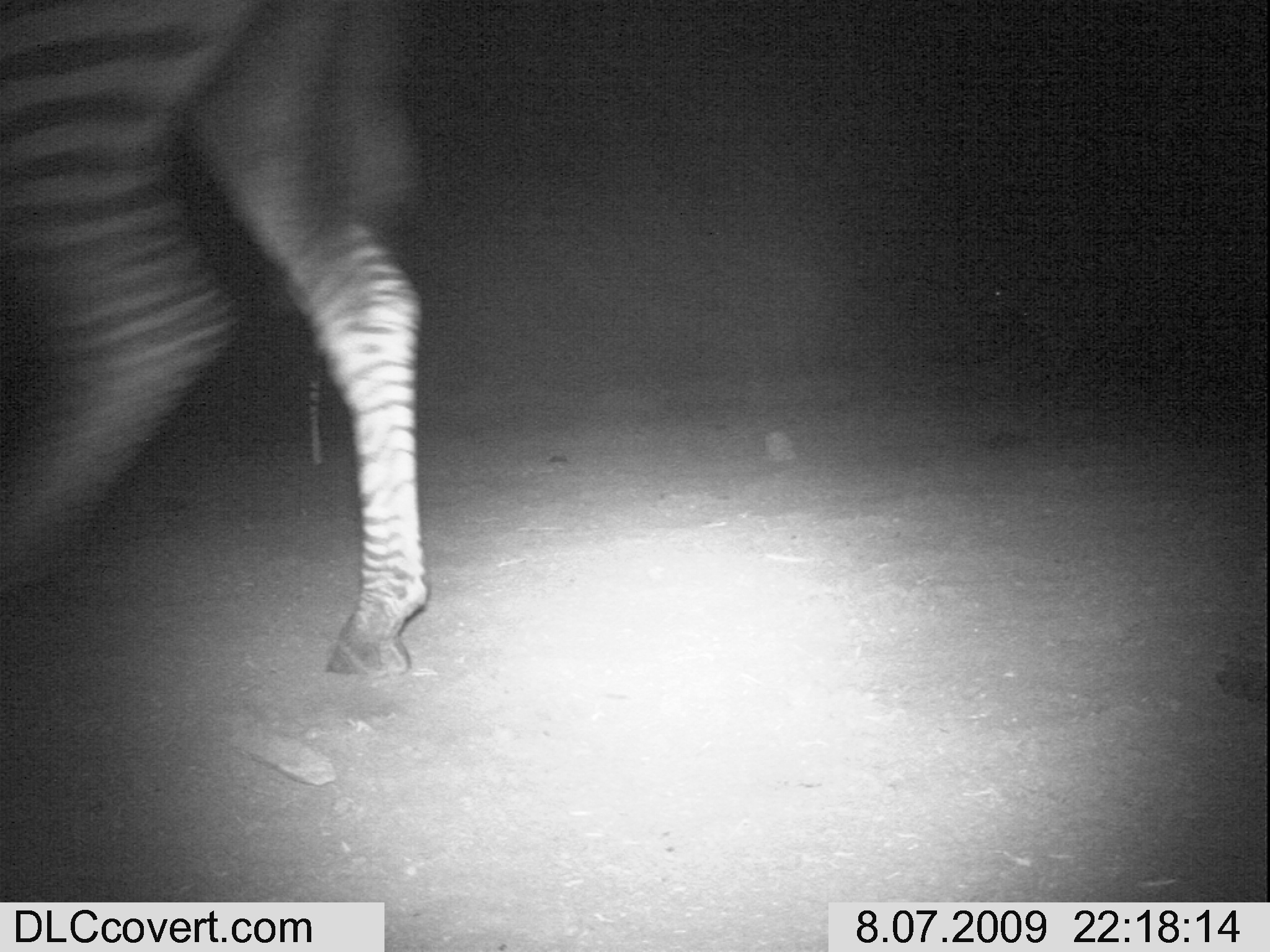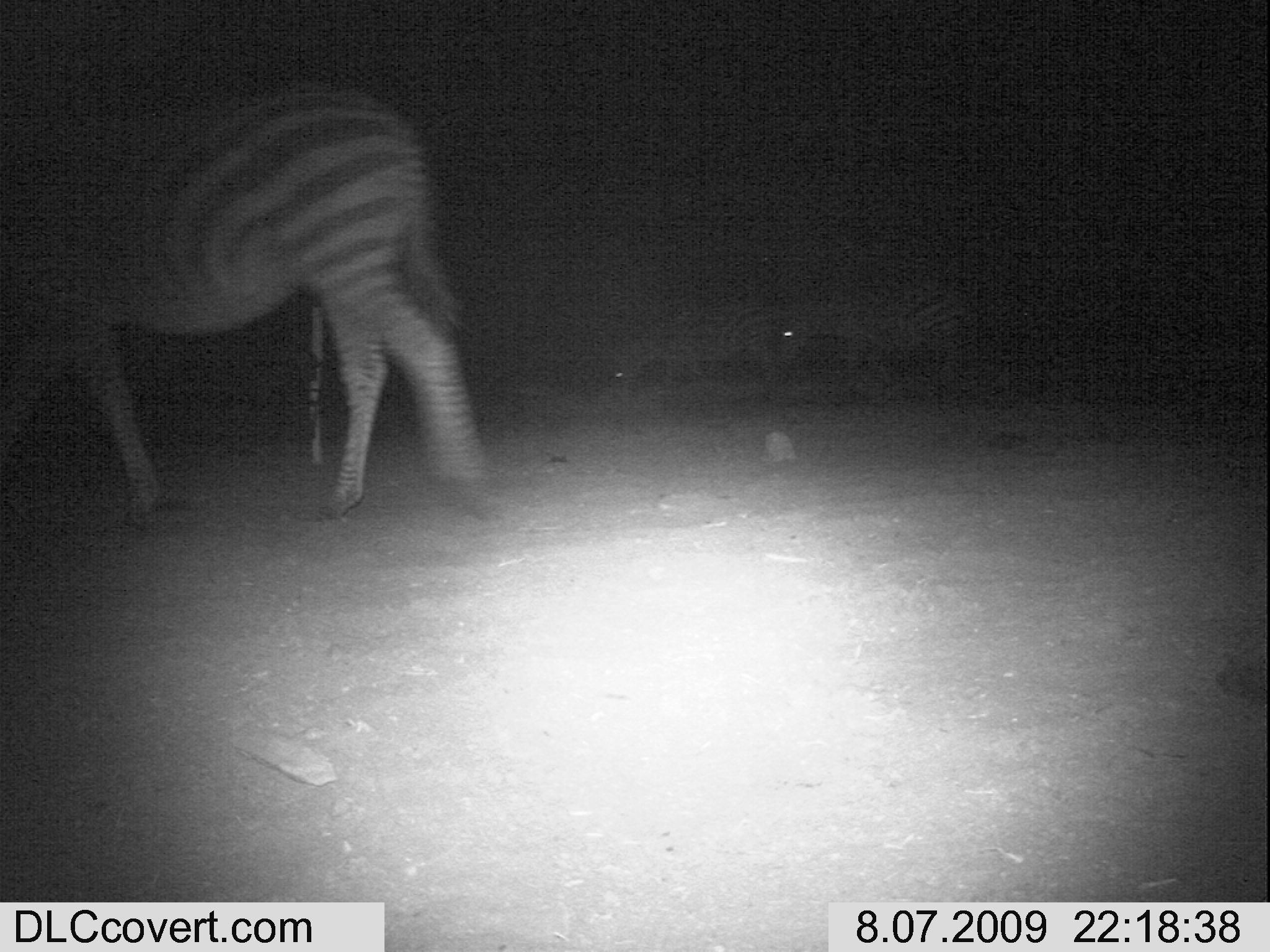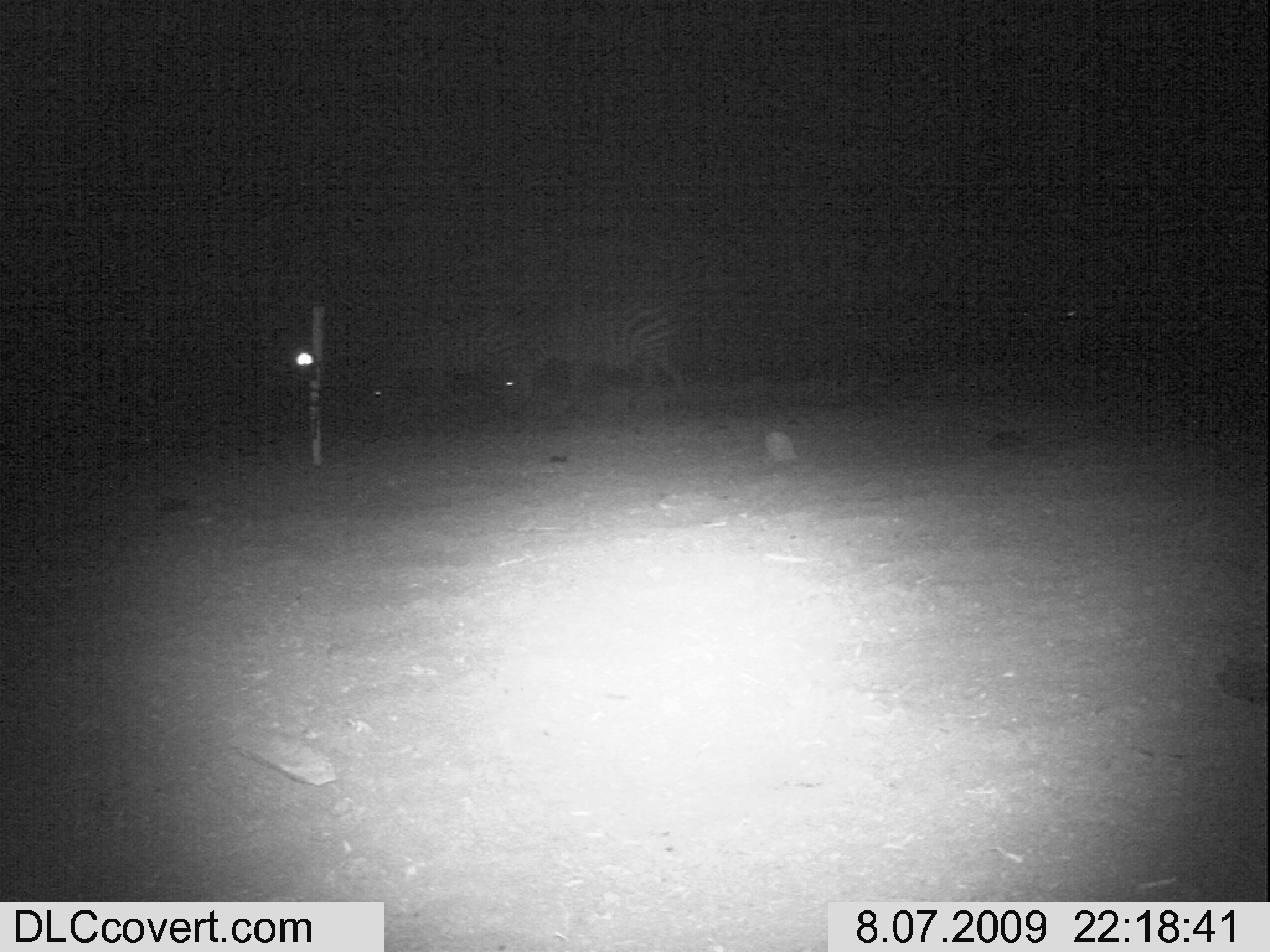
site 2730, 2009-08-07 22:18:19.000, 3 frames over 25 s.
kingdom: Animalia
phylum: Chordata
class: Mammalia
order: Perissodactyla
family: Equidae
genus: Equus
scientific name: Equus quagga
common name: plains zebra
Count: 1.